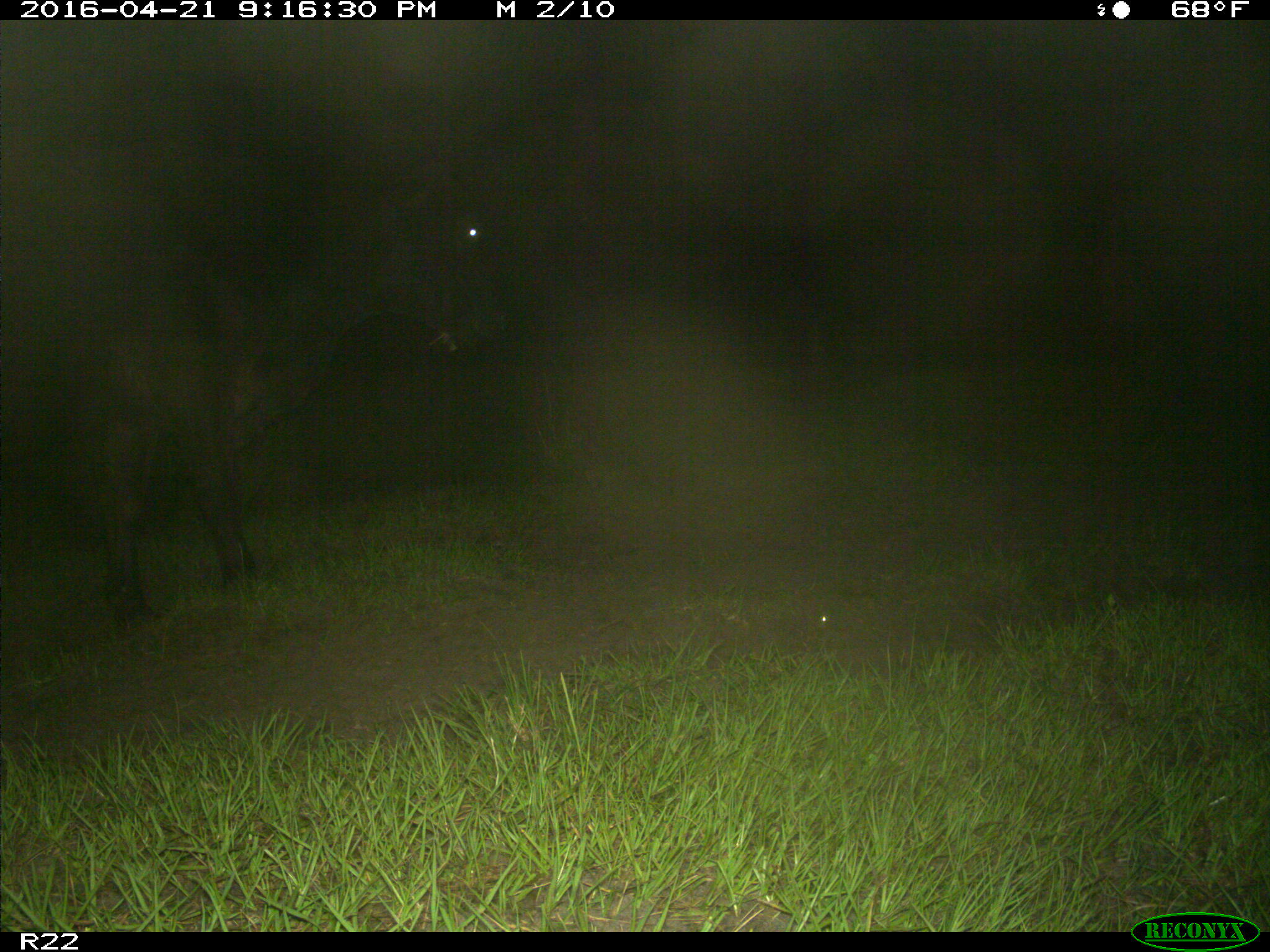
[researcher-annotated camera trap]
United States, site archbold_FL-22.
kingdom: Animalia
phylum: Chordata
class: Mammalia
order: Artiodactyla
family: Bovidae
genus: Bos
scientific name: Bos taurus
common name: domestic cow